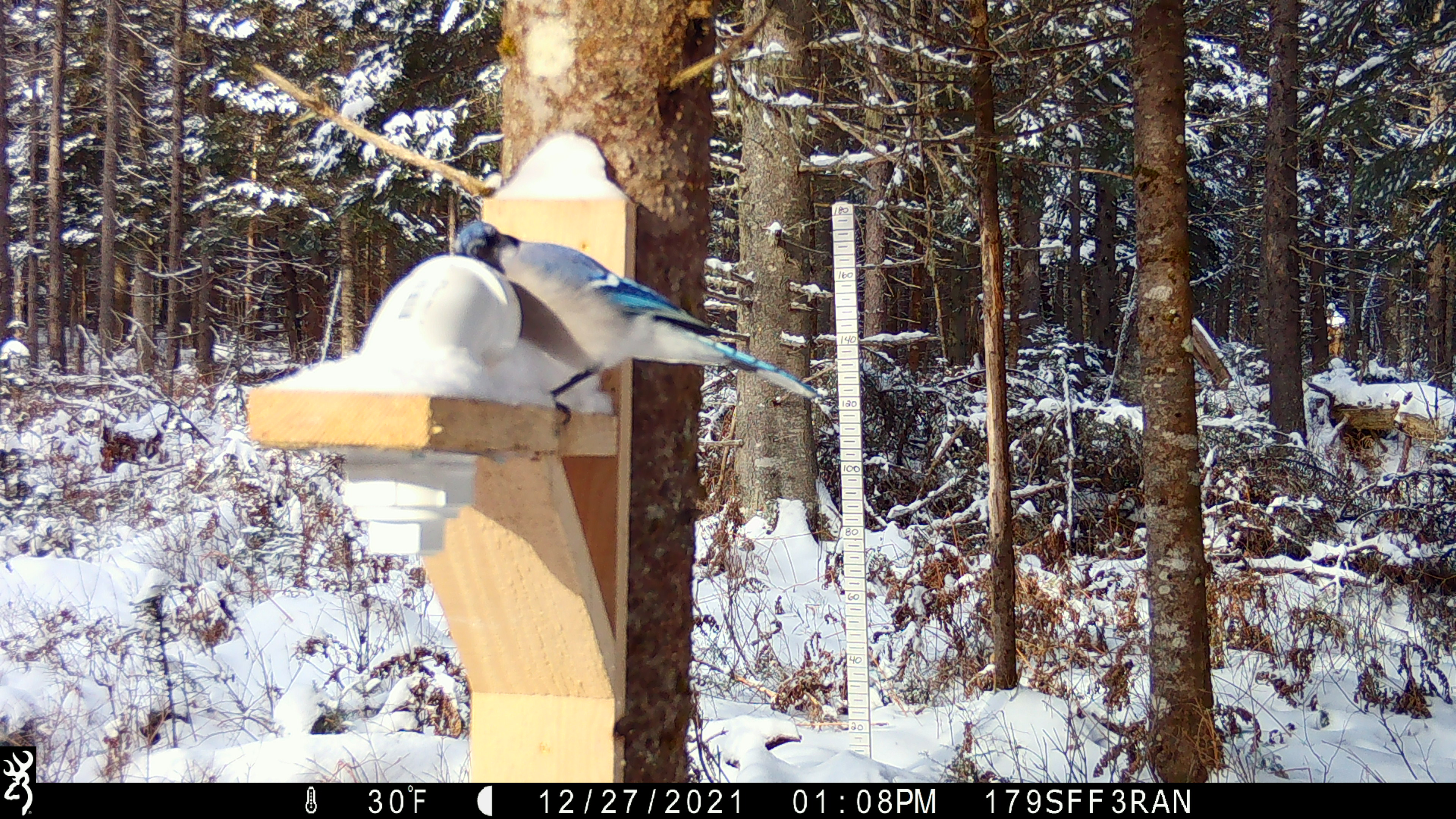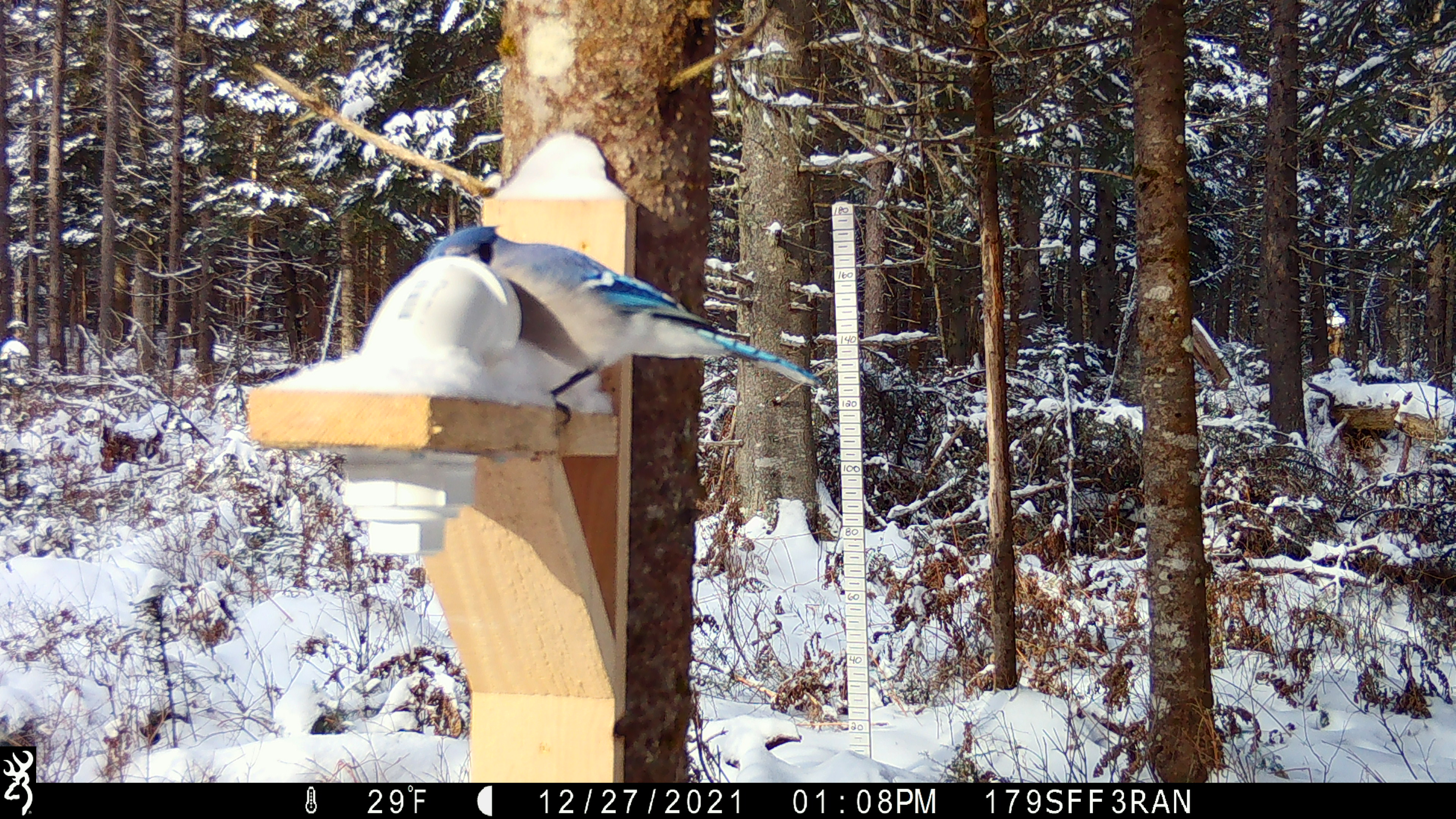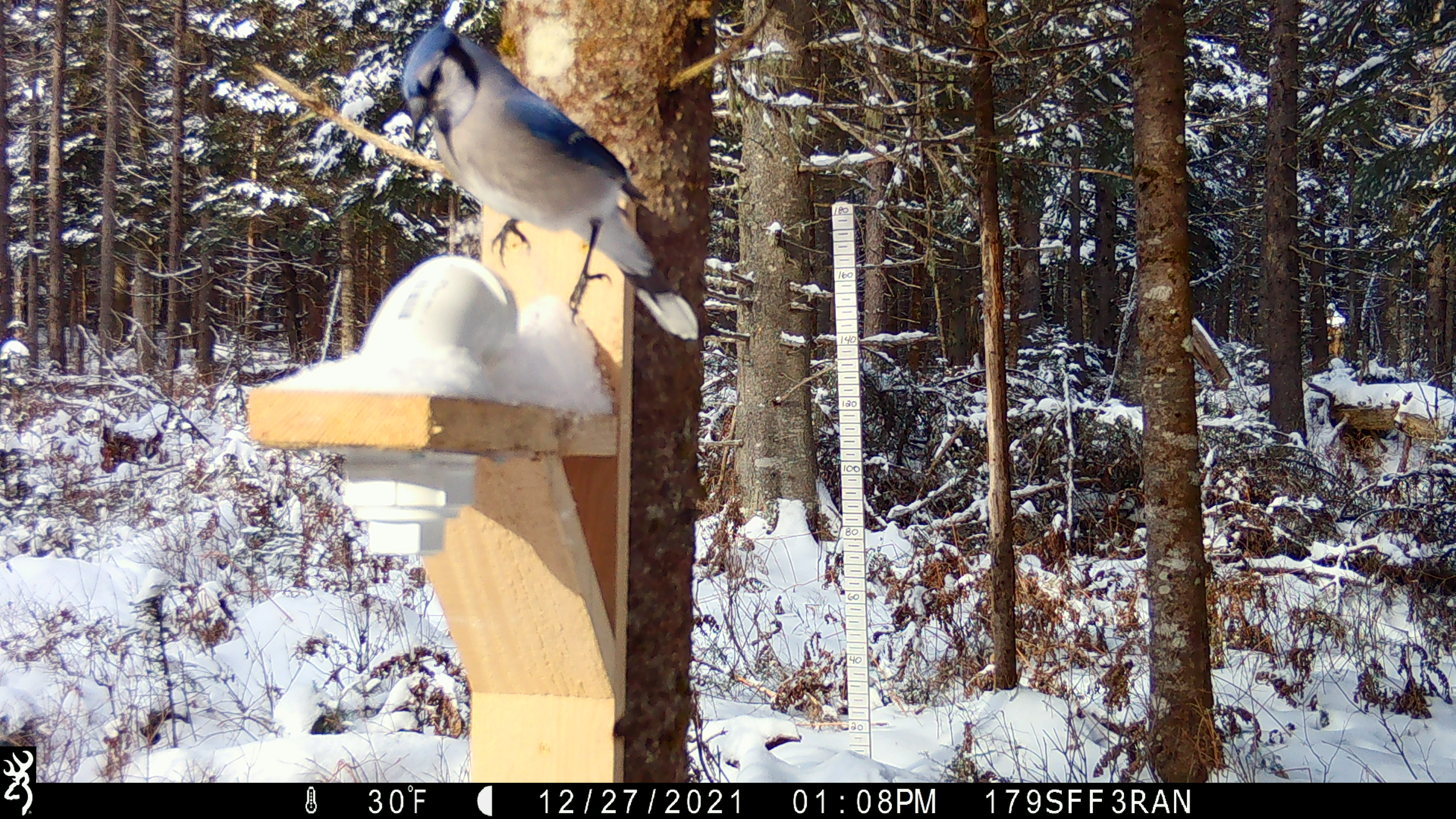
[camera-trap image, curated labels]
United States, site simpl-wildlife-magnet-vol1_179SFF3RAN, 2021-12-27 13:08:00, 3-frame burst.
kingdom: Animalia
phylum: Chordata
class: Aves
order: Passeriformes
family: Corvidae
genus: Cyanocitta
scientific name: Cyanocitta cristata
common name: blue jay